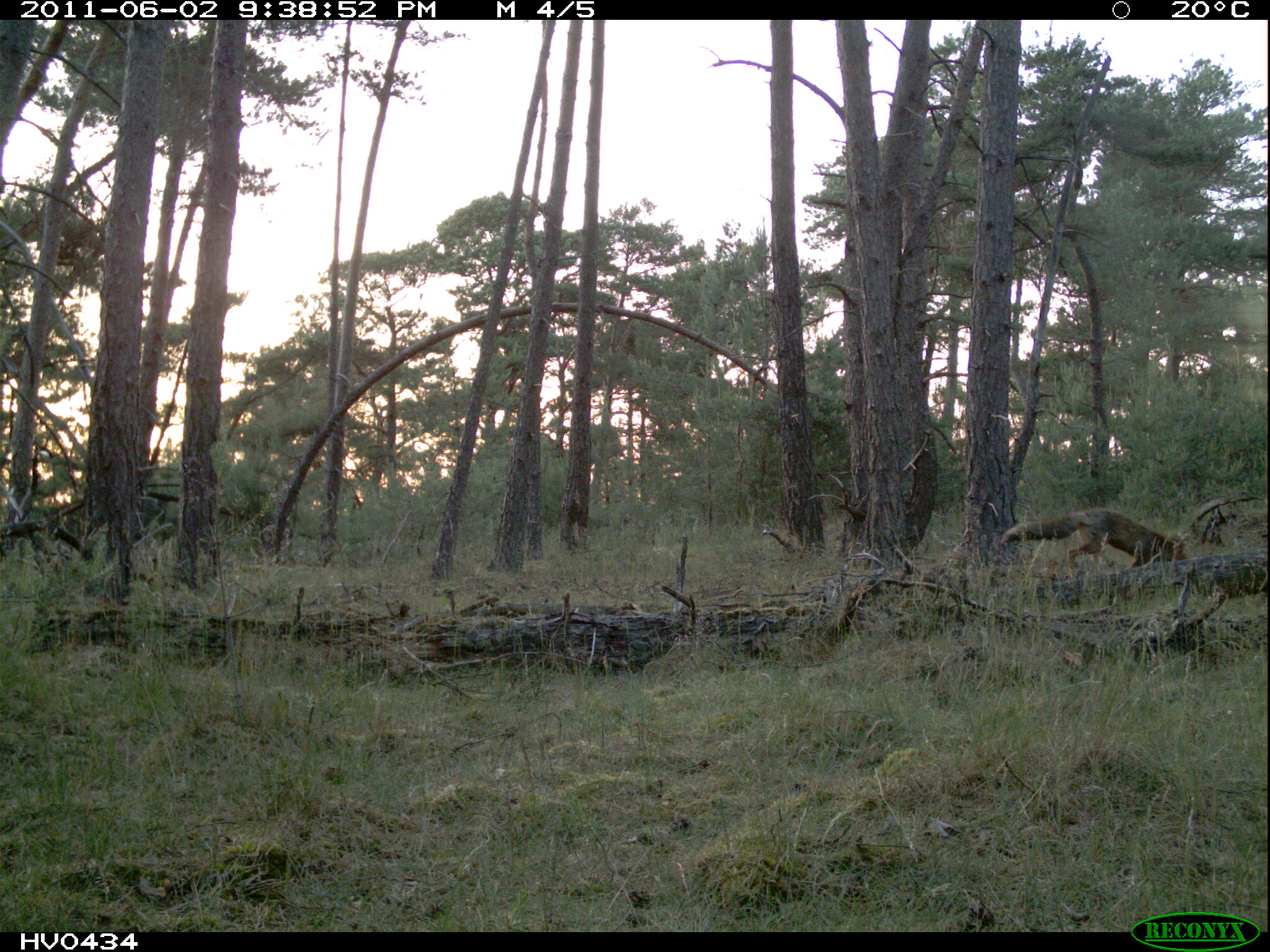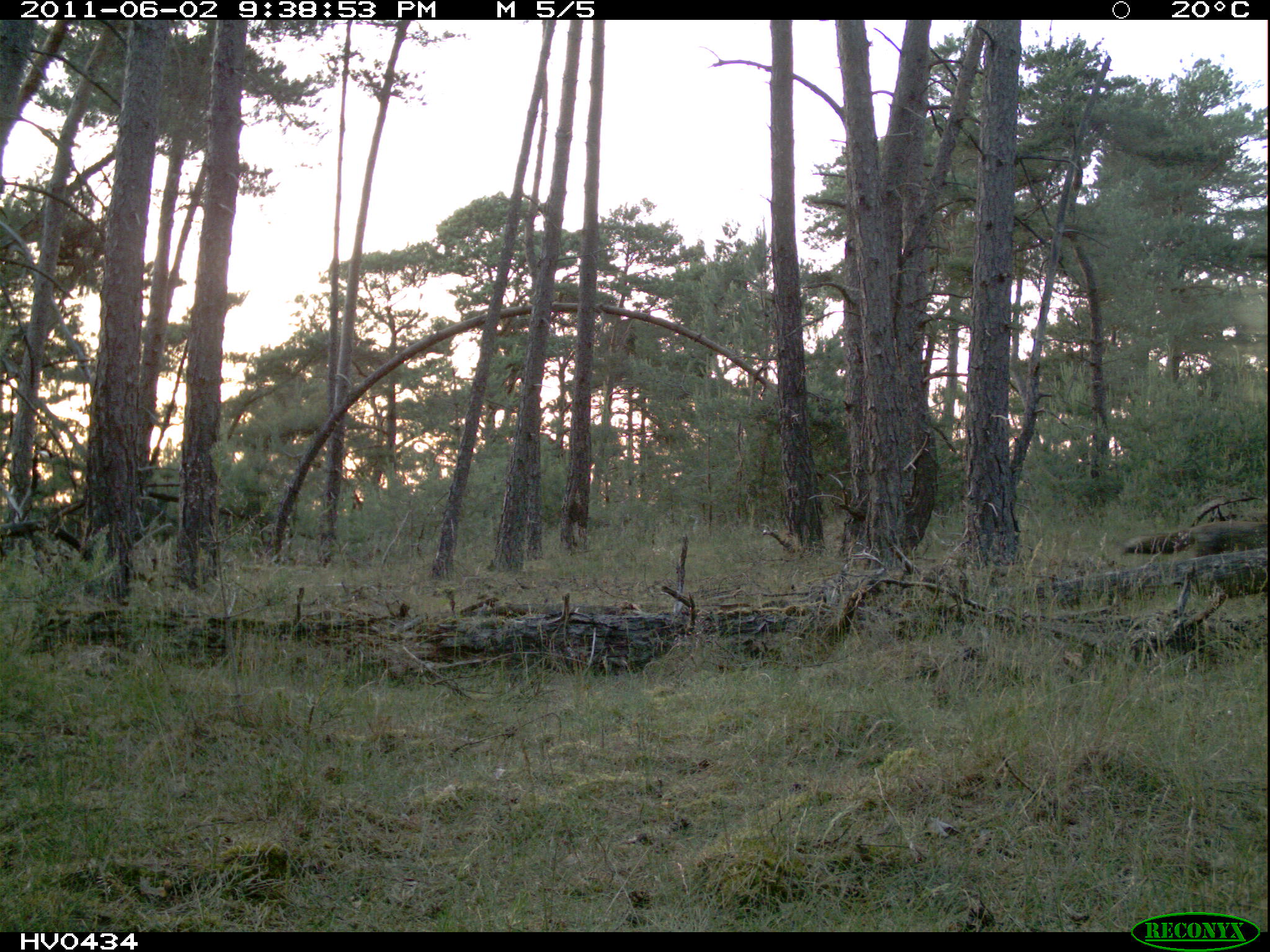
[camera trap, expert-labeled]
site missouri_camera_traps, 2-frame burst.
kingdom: Animalia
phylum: Chordata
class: Mammalia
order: Carnivora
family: Canidae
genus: Vulpes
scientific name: Vulpes vulpes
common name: red fox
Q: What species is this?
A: Red fox (Vulpes vulpes).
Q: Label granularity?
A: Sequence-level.